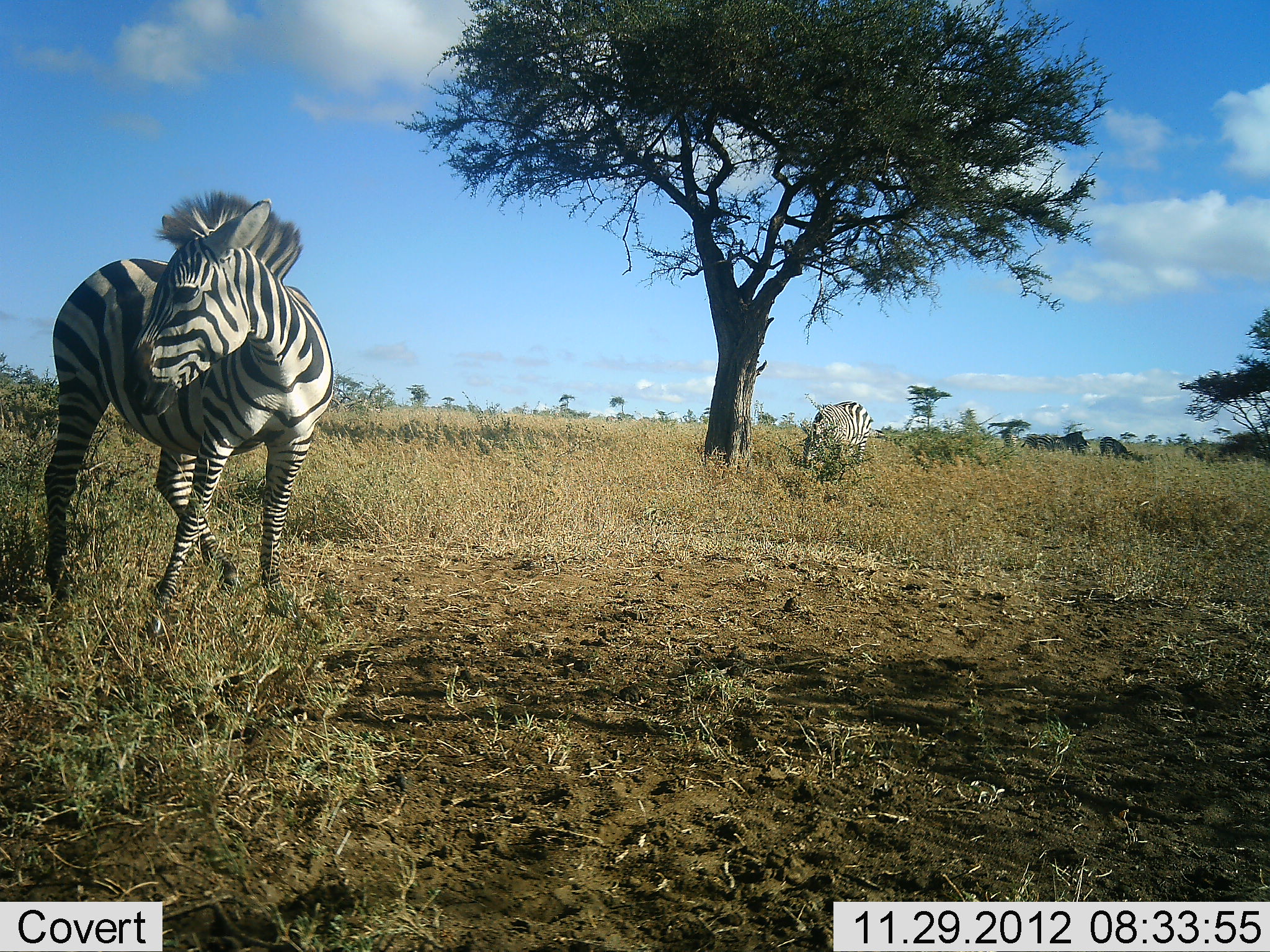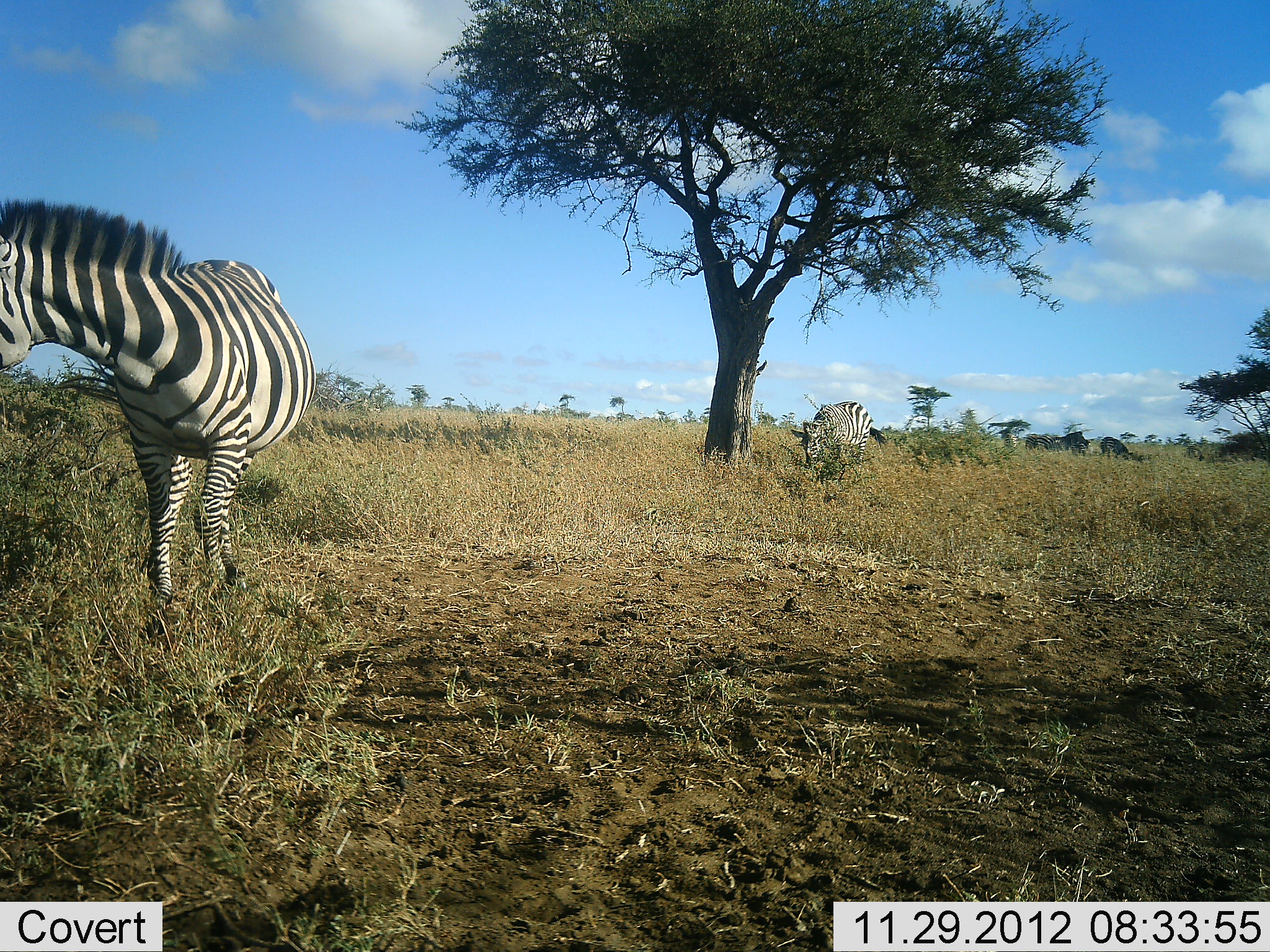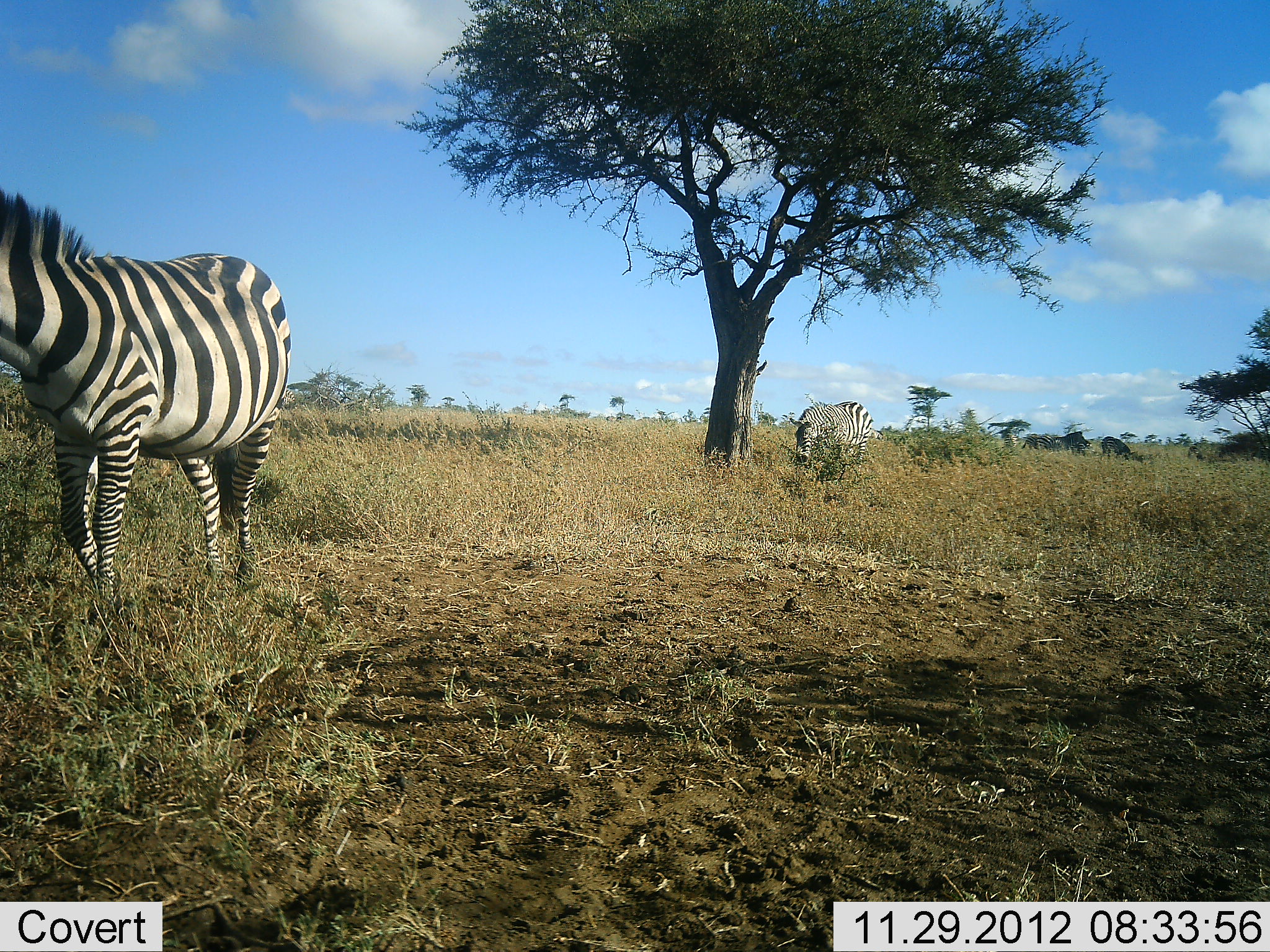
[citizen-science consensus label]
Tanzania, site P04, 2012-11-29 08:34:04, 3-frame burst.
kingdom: Animalia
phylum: Chordata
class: Mammalia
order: Perissodactyla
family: Equidae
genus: Equus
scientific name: Equus quagga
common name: plains zebra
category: zebra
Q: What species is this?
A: Zebra (plains zebra) (Equus quagga).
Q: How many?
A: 2.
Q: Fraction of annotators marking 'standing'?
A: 40%.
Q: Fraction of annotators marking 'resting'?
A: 0%.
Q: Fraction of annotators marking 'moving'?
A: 40%.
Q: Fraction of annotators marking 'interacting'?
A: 10%.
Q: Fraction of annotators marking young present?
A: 0%.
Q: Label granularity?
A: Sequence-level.